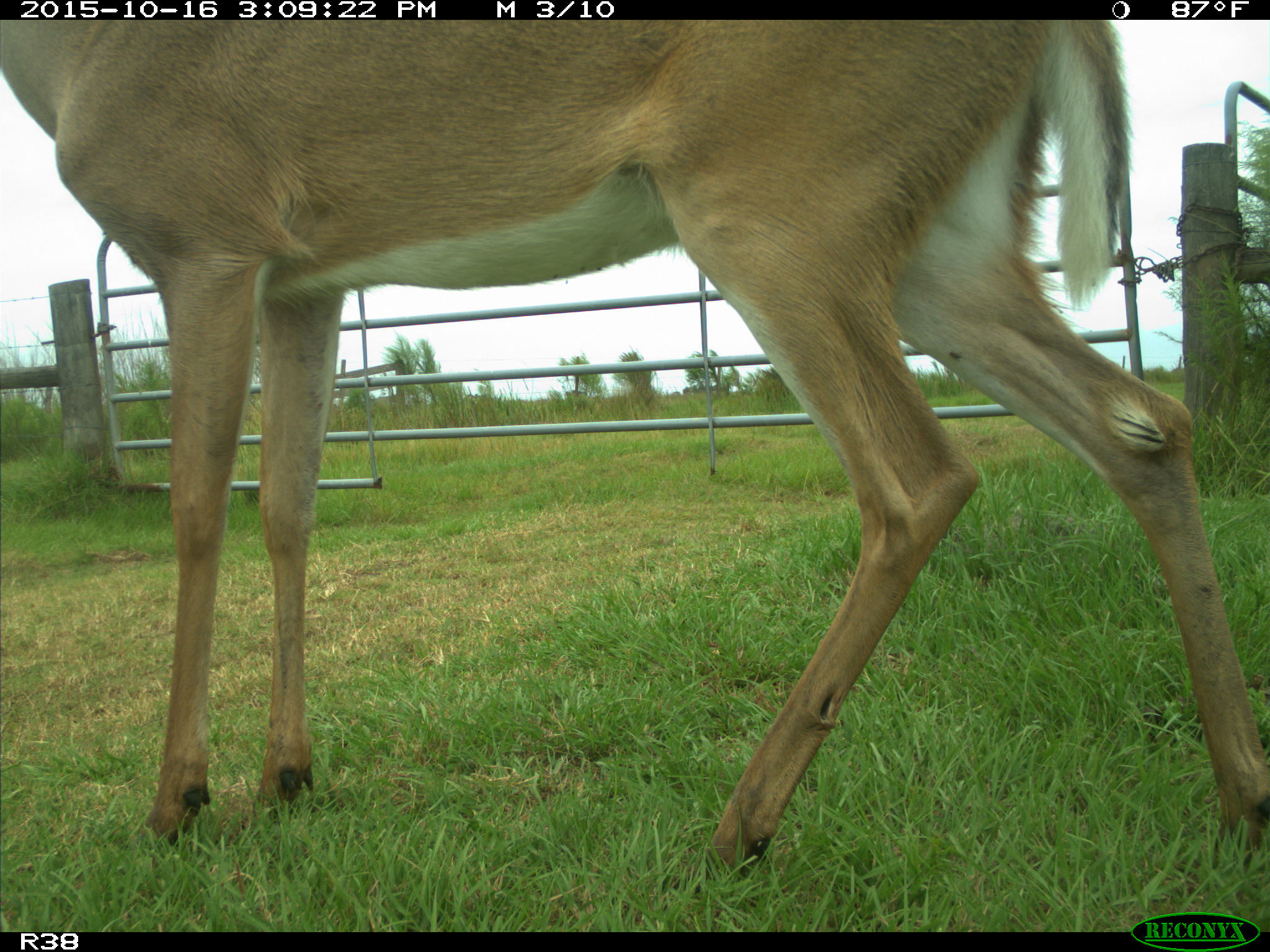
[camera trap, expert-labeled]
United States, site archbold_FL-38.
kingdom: Animalia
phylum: Chordata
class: Mammalia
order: Artiodactyla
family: Cervidae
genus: Odocoileus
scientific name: Odocoileus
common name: deer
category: unidentified deer